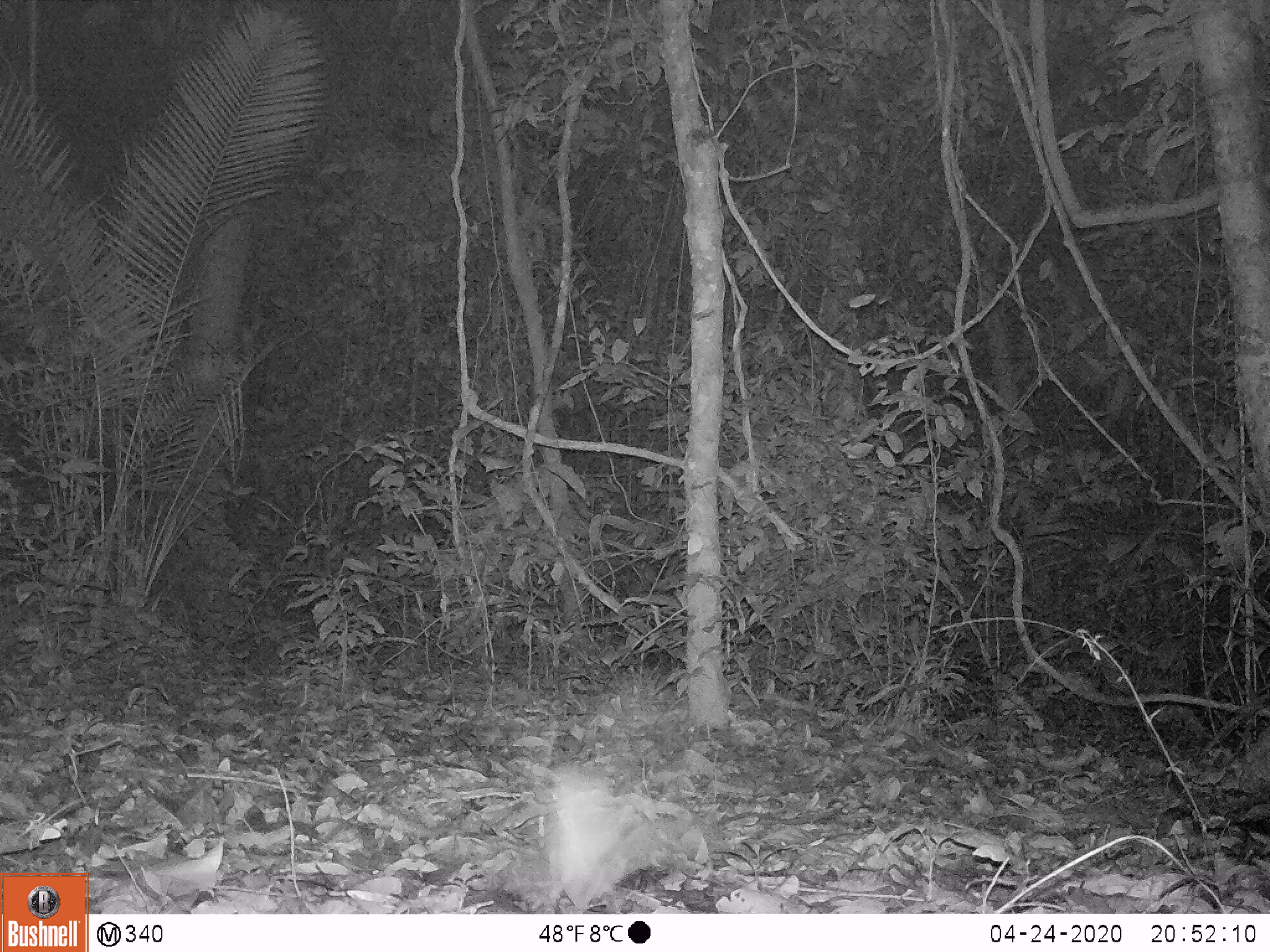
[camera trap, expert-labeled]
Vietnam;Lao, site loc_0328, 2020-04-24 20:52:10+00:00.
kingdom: Animalia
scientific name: Animalia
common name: animal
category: unidentified animal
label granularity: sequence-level